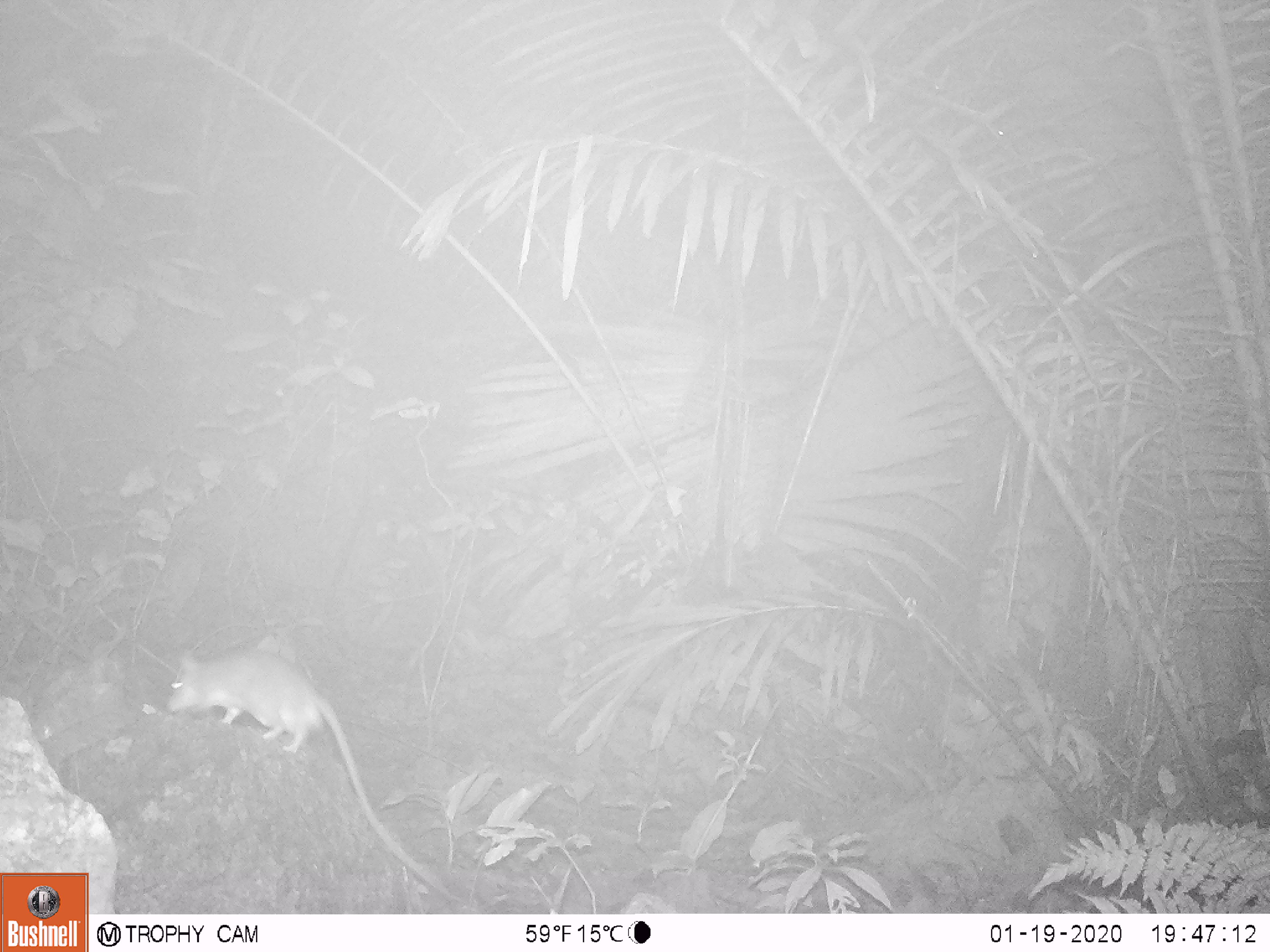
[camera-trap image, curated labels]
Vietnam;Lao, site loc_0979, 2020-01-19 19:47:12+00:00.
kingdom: Animalia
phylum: Chordata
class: Mammalia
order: Rodentia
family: Muridae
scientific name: Muridae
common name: old-world mice and rats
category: unidentified murid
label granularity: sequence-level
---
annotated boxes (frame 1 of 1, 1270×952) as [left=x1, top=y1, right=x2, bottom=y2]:
unidentified murid: [left=164, top=646, right=471, bottom=908]